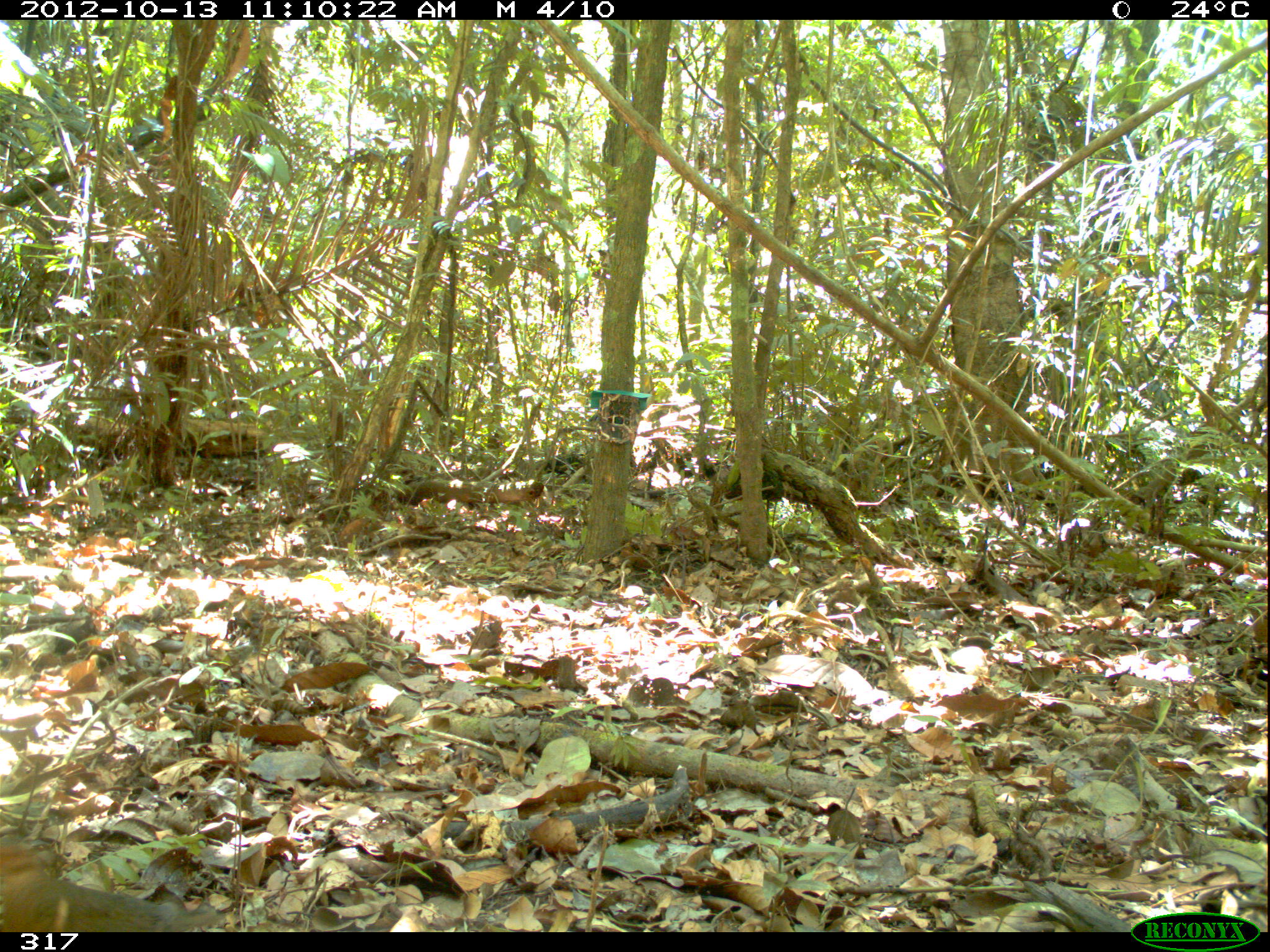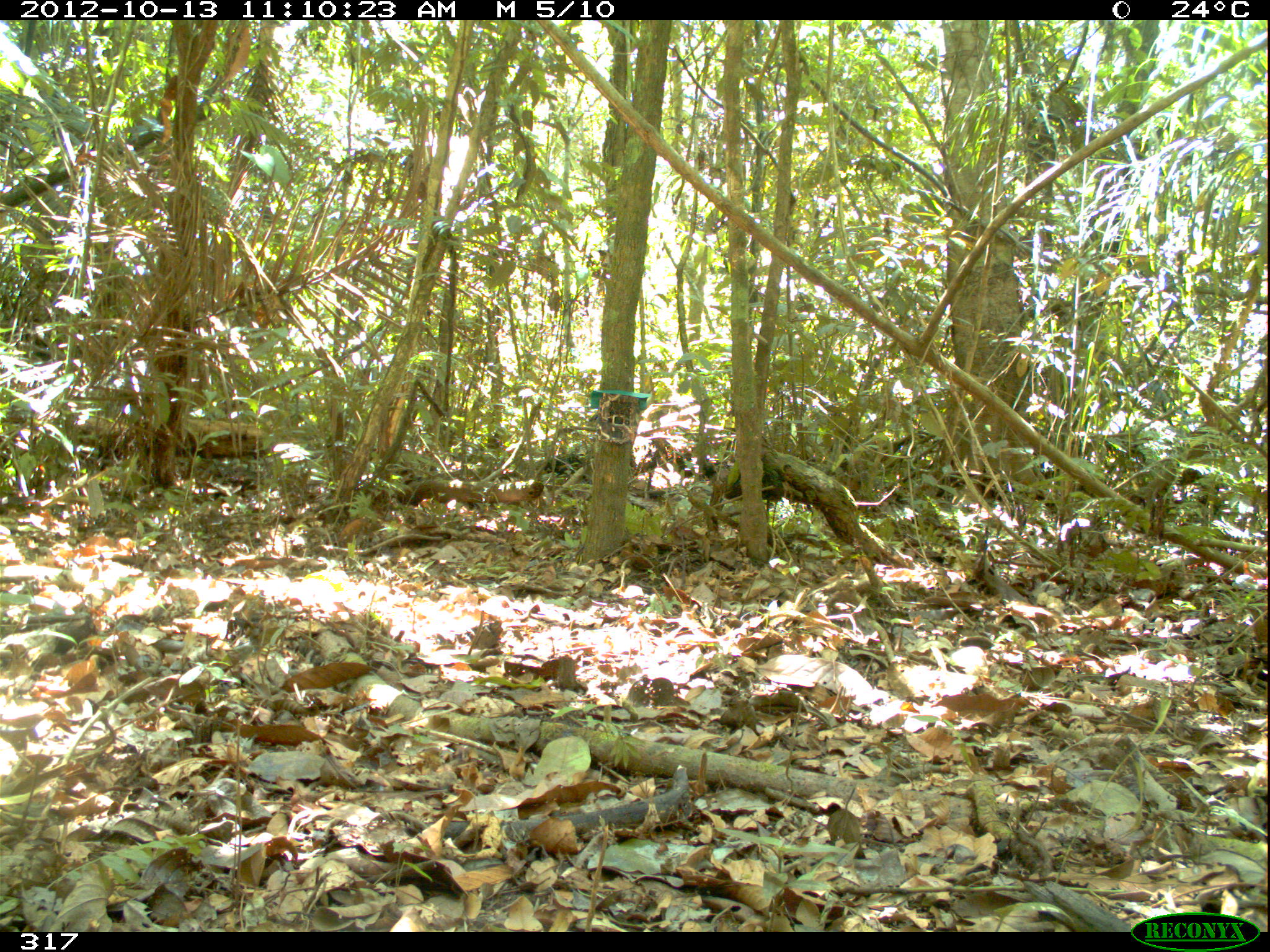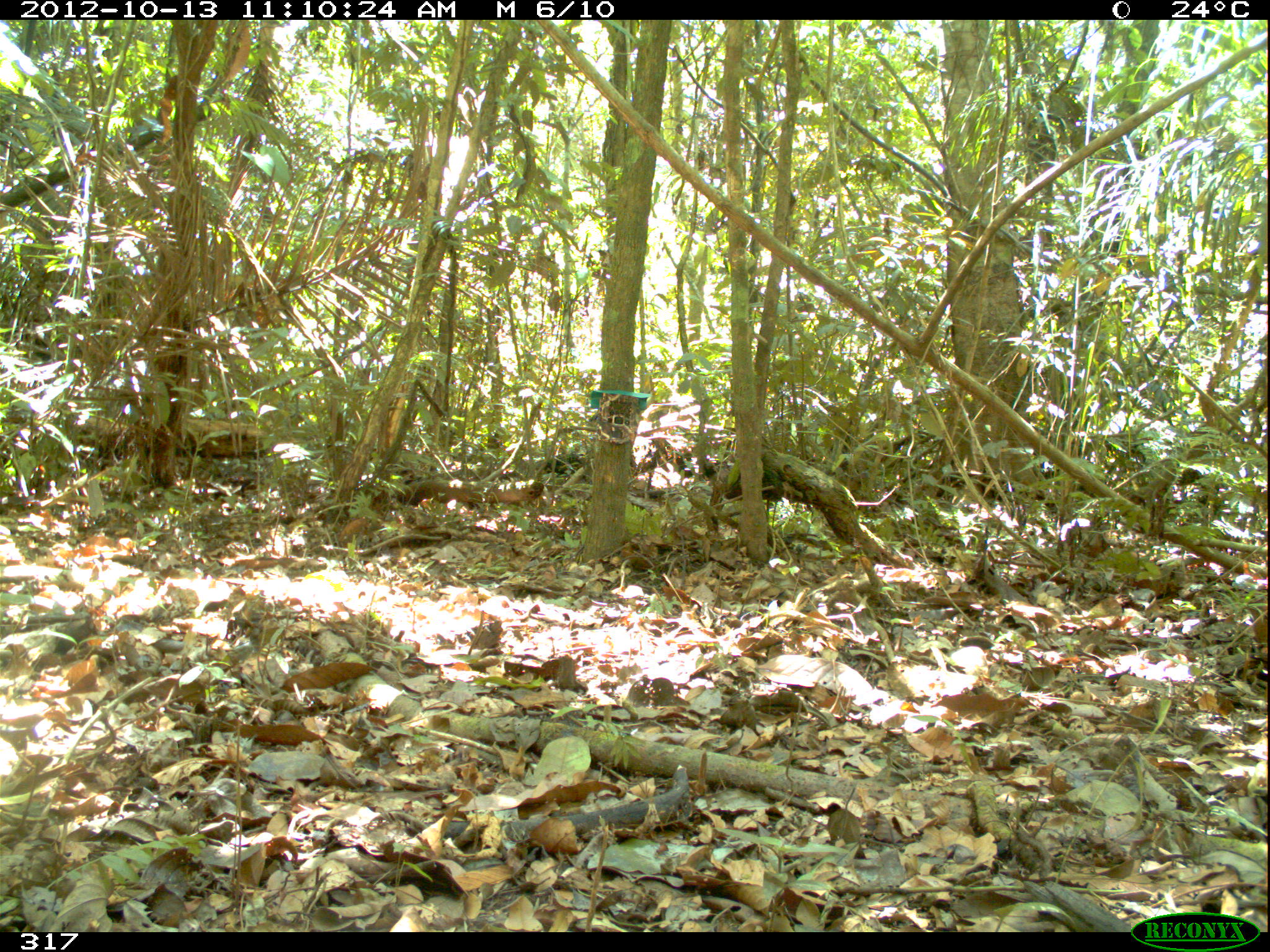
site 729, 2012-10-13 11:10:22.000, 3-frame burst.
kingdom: Animalia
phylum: Chordata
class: Aves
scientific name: Aves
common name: bird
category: unknown bird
Unknown bird (bird) (Aves).